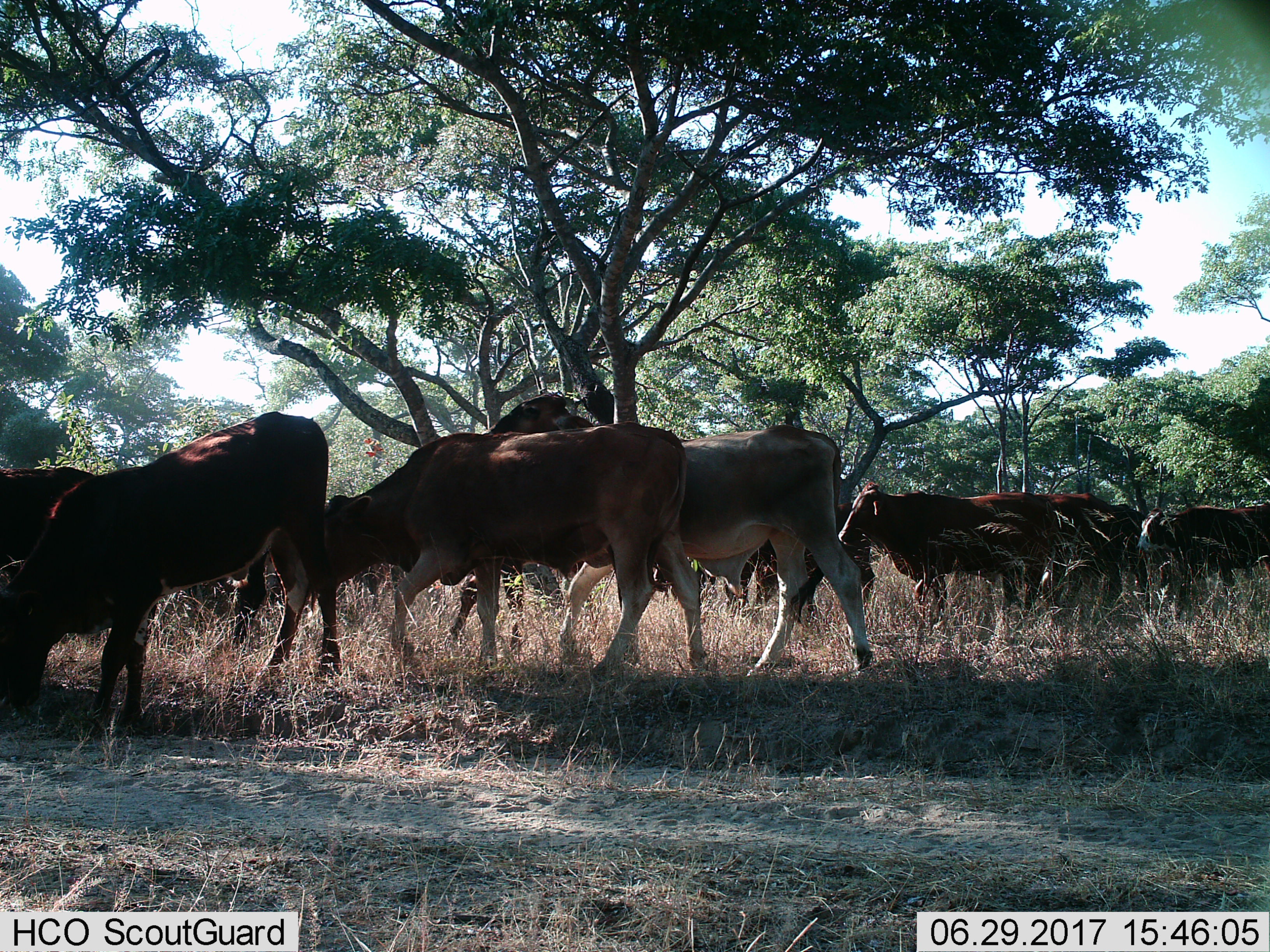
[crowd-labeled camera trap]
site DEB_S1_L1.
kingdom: Animalia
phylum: Chordata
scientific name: Vertebrata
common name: domestic animal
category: domesticanimal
Domesticanimal (domestic animal) (Vertebrata), count 11-50. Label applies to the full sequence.